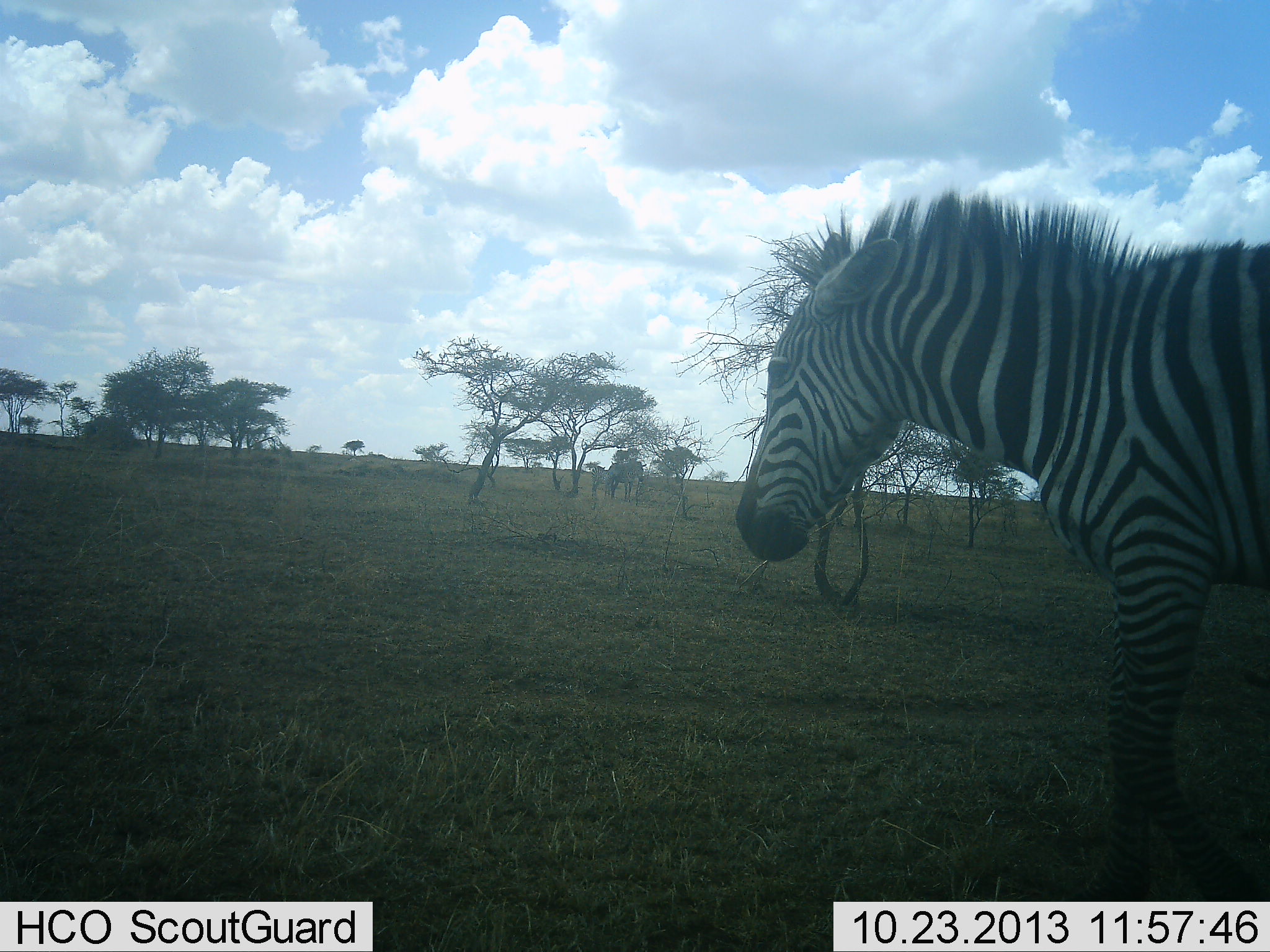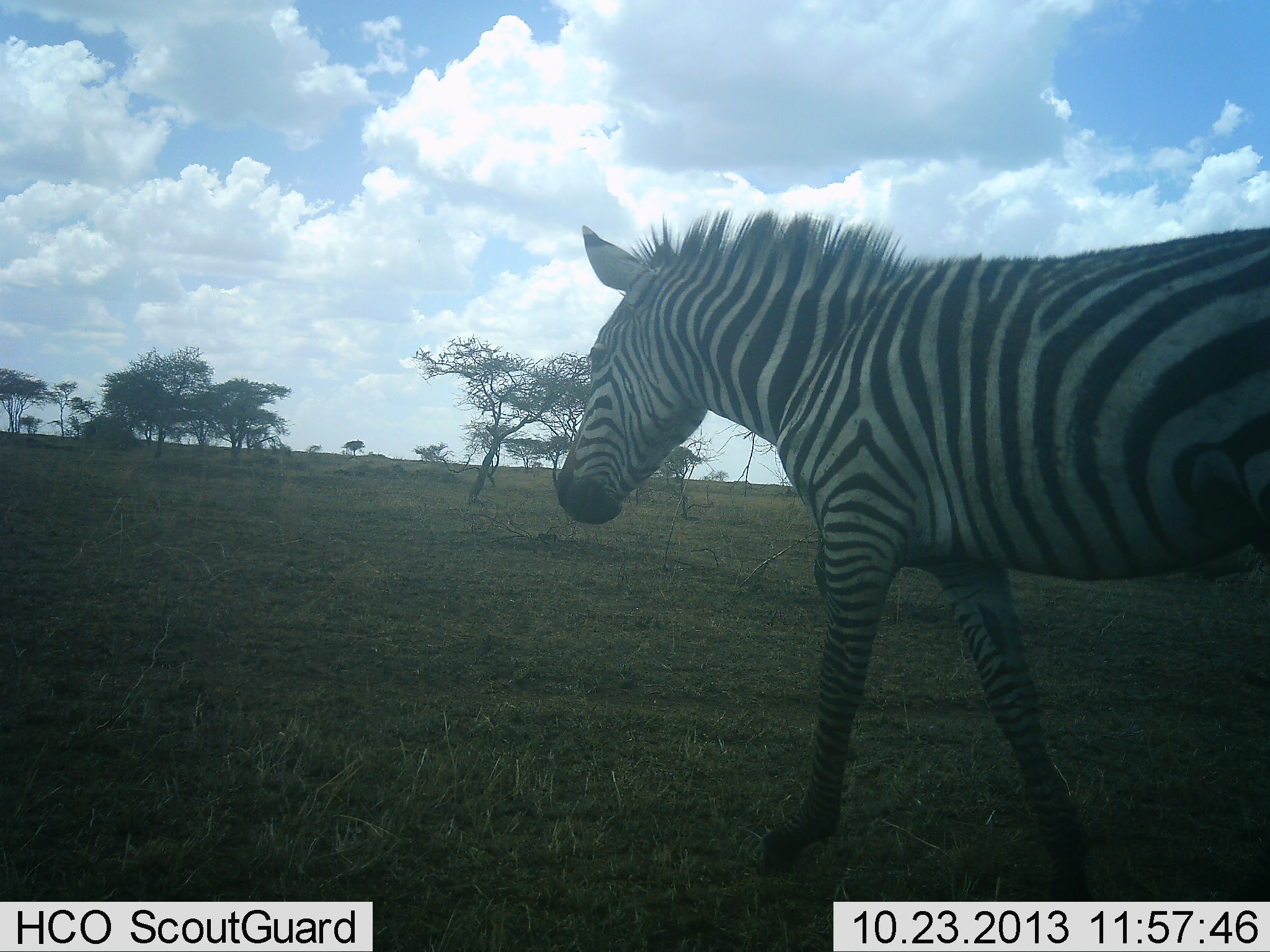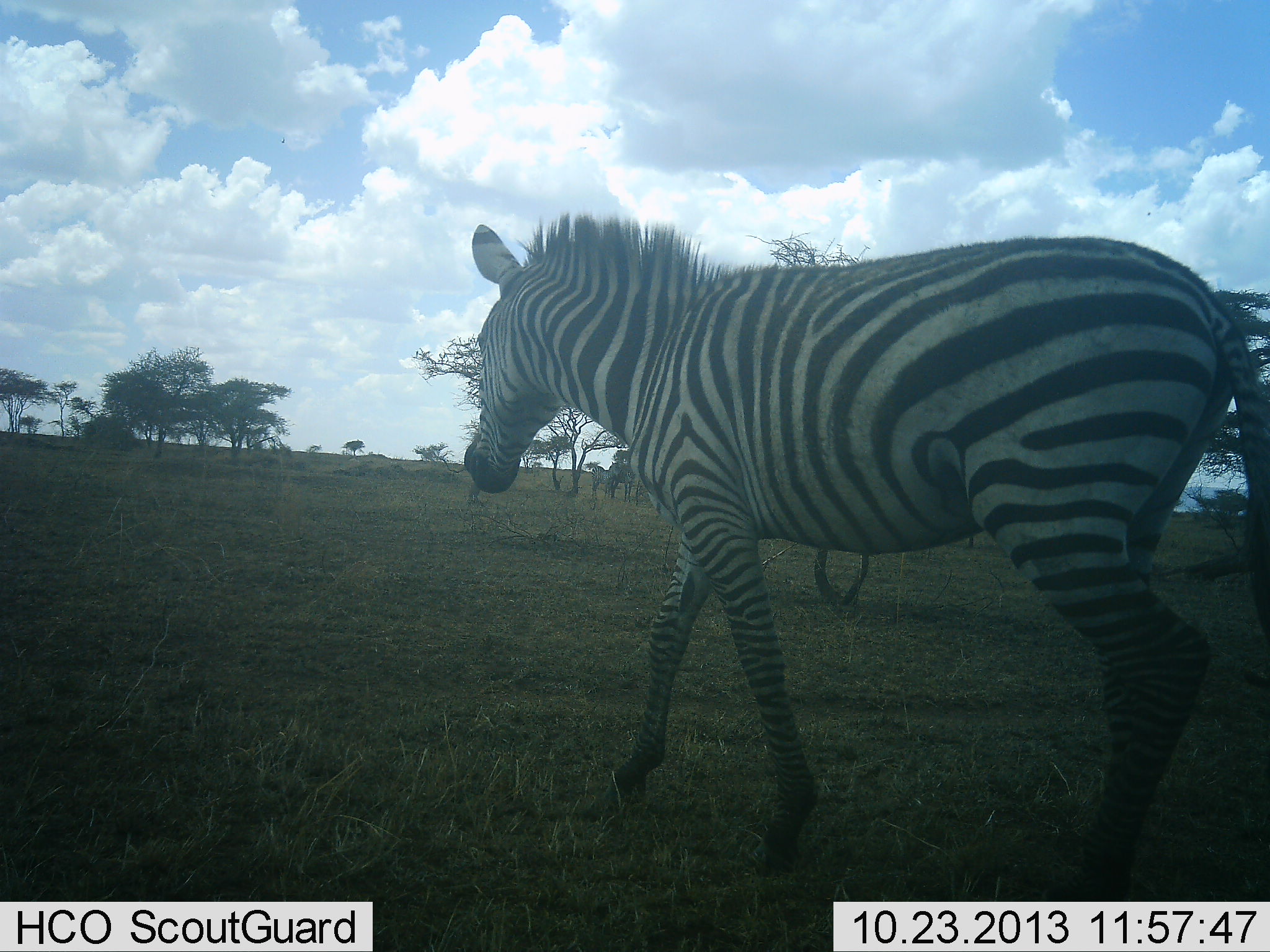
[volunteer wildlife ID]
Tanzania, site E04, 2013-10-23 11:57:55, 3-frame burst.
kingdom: Animalia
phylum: Chordata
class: Mammalia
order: Perissodactyla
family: Equidae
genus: Equus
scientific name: Equus quagga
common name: plains zebra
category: zebra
Zebra (plains zebra) (Equus quagga), count 1. Behavior (volunteer vote fractions): standing 6%, resting 0%, moving 100%, interacting 0%. Young present (vote fraction): 3%. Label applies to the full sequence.